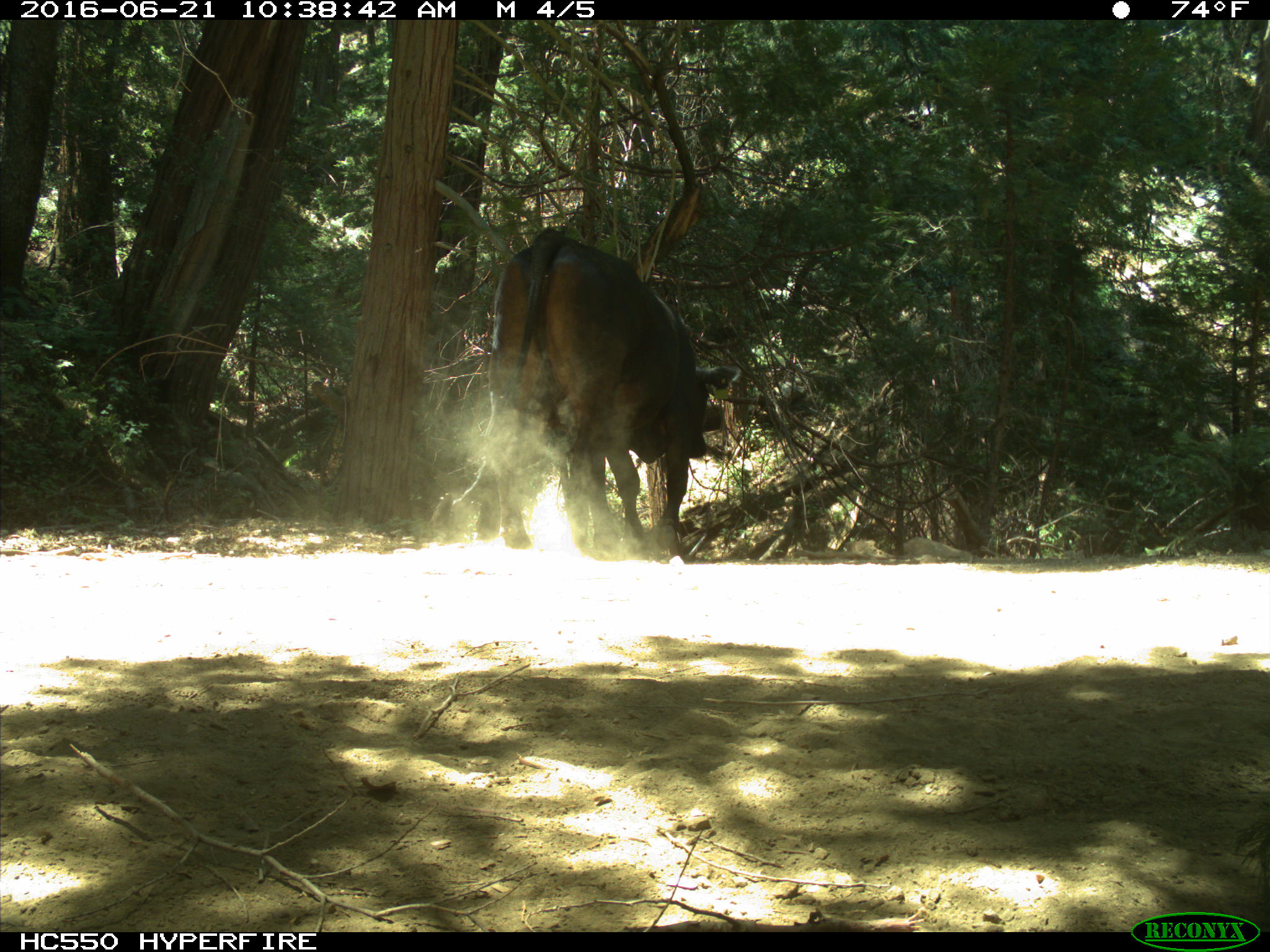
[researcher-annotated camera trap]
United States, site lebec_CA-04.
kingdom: Animalia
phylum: Chordata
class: Mammalia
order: Artiodactyla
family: Bovidae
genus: Bos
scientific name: Bos taurus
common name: domestic cow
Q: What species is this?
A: Bos taurus (domestic cow).